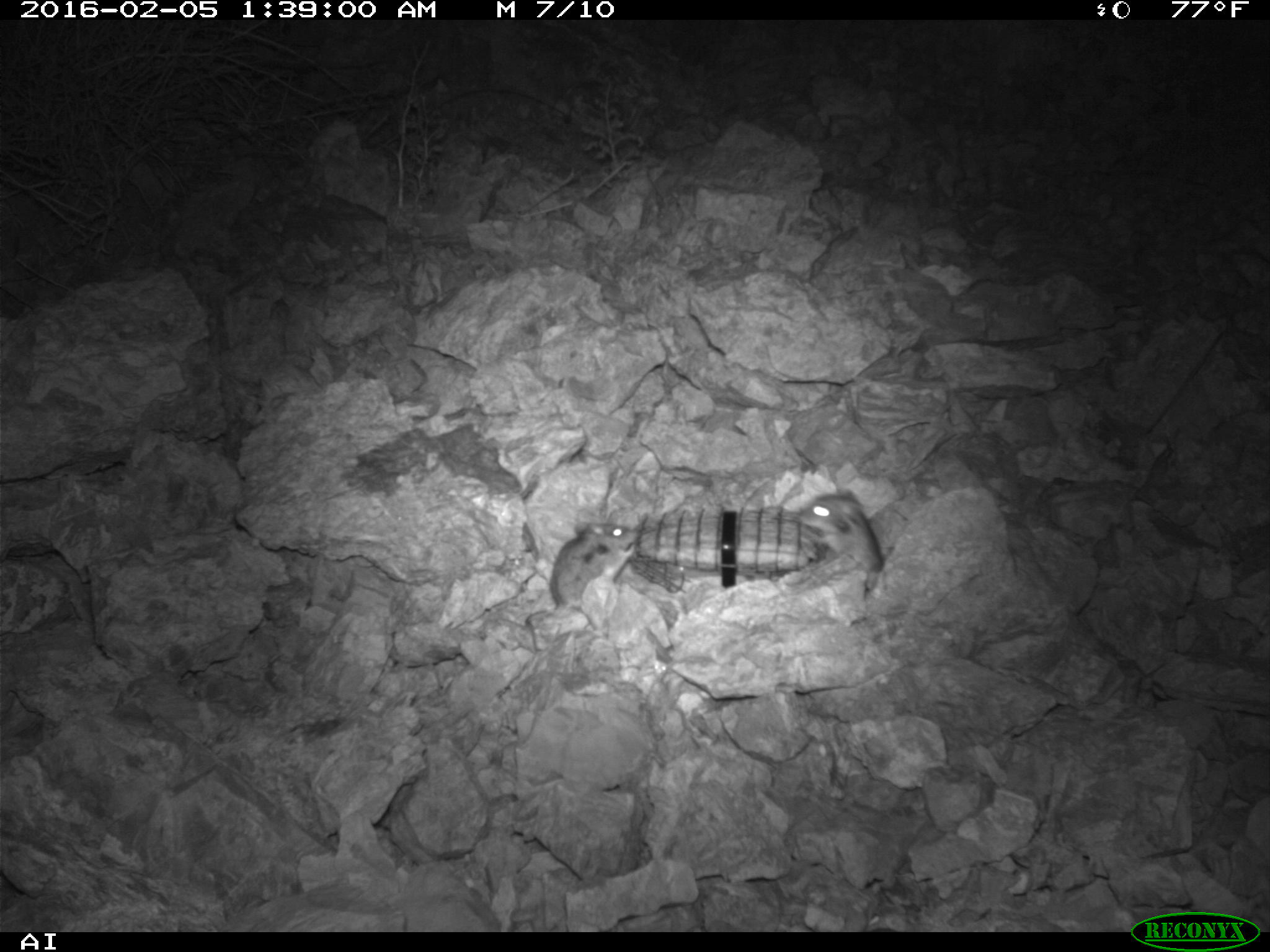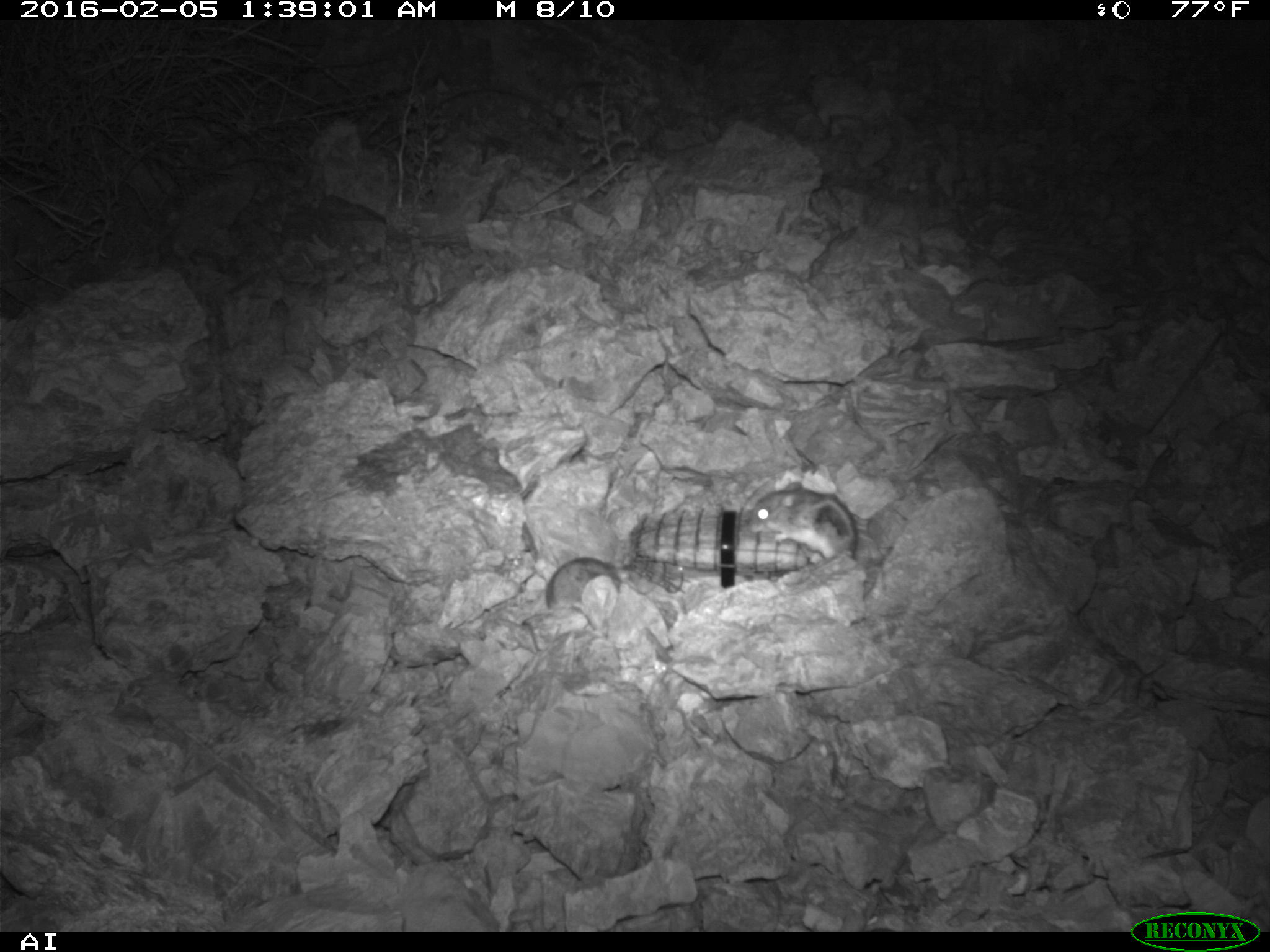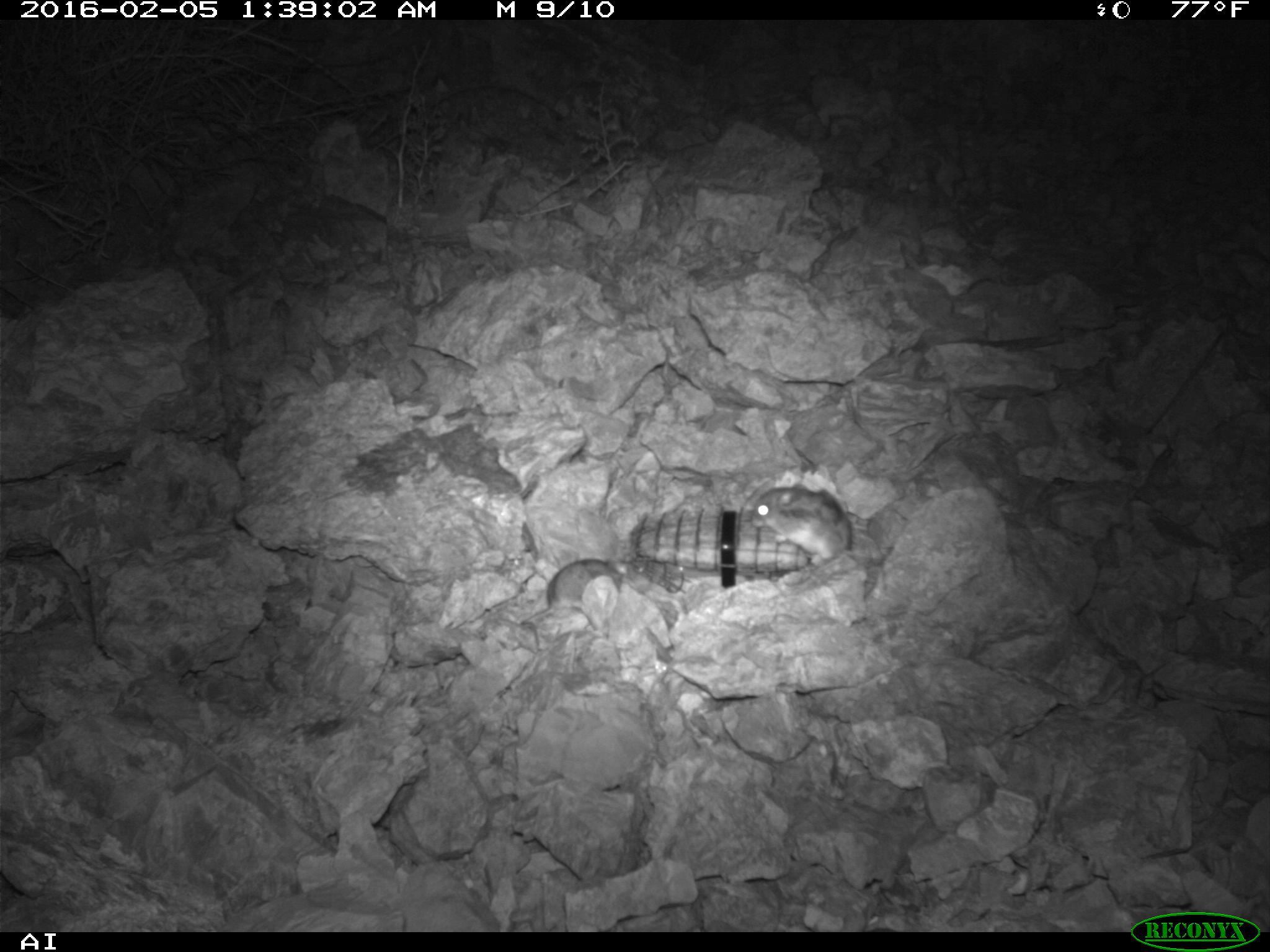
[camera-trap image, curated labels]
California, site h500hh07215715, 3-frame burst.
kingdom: Animalia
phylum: Chordata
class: Mammalia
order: Rodentia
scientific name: Rodentia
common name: rodent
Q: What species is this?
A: Rodent (Rodentia).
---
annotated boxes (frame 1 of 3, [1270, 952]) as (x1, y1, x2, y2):
rodent: (796, 489, 881, 577); (550, 522, 637, 607)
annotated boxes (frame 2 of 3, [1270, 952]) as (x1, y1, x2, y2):
rodent: (747, 487, 860, 572); (543, 555, 624, 619)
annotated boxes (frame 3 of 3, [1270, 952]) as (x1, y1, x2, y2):
rodent: (520, 560, 627, 650); (750, 485, 856, 573)